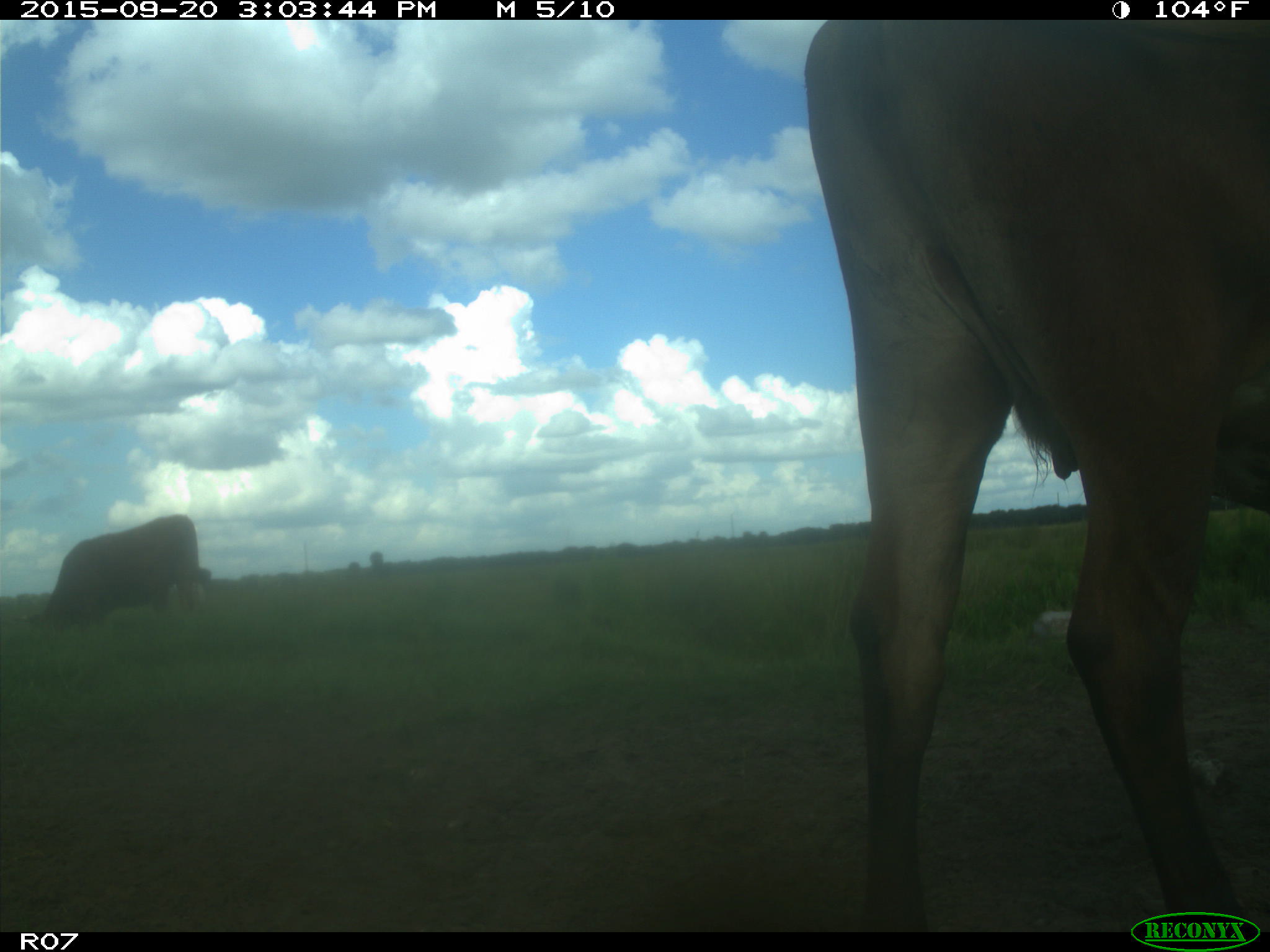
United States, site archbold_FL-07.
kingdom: Animalia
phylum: Chordata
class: Mammalia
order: Artiodactyla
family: Bovidae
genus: Bos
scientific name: Bos taurus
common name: domestic cow